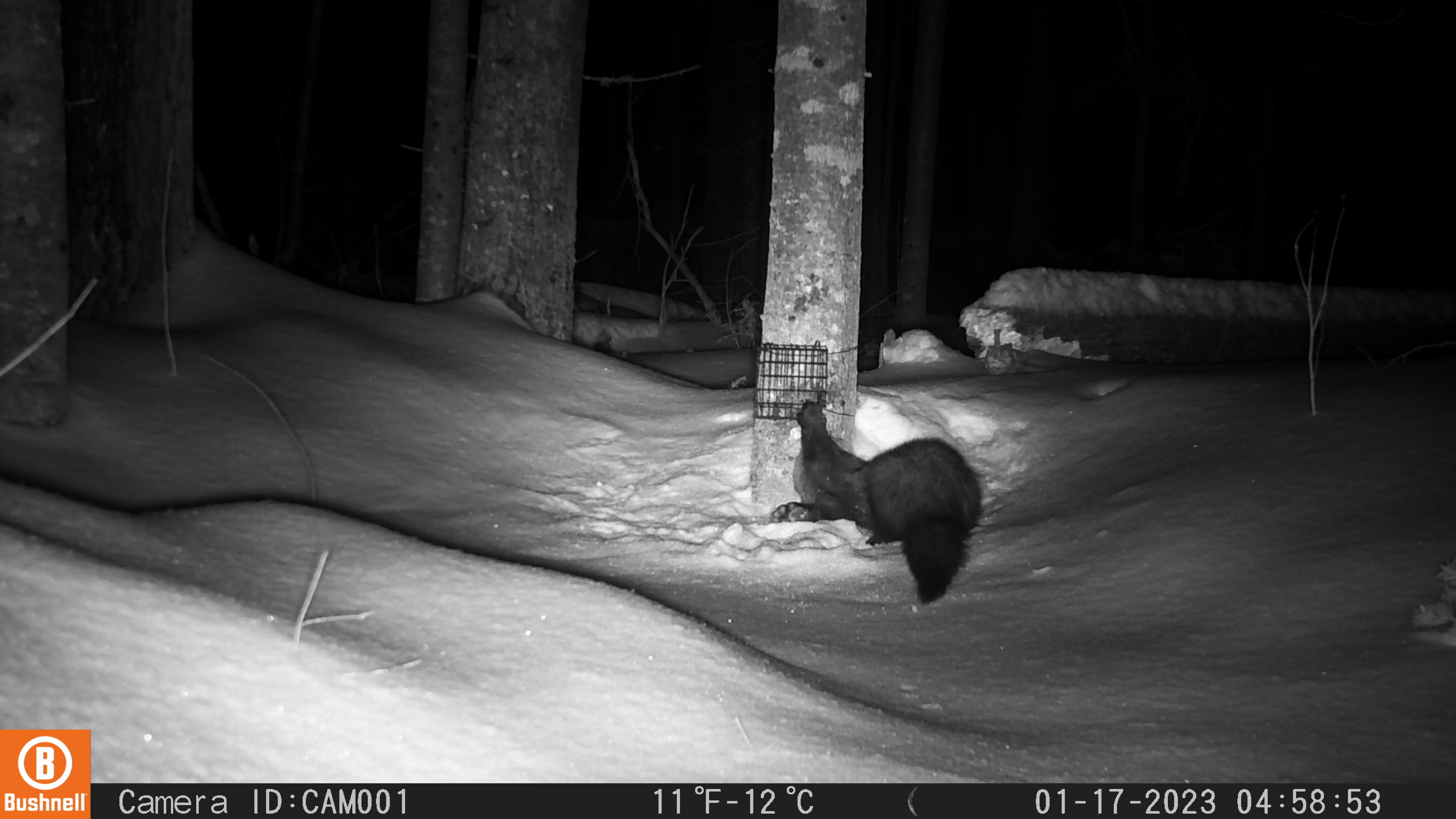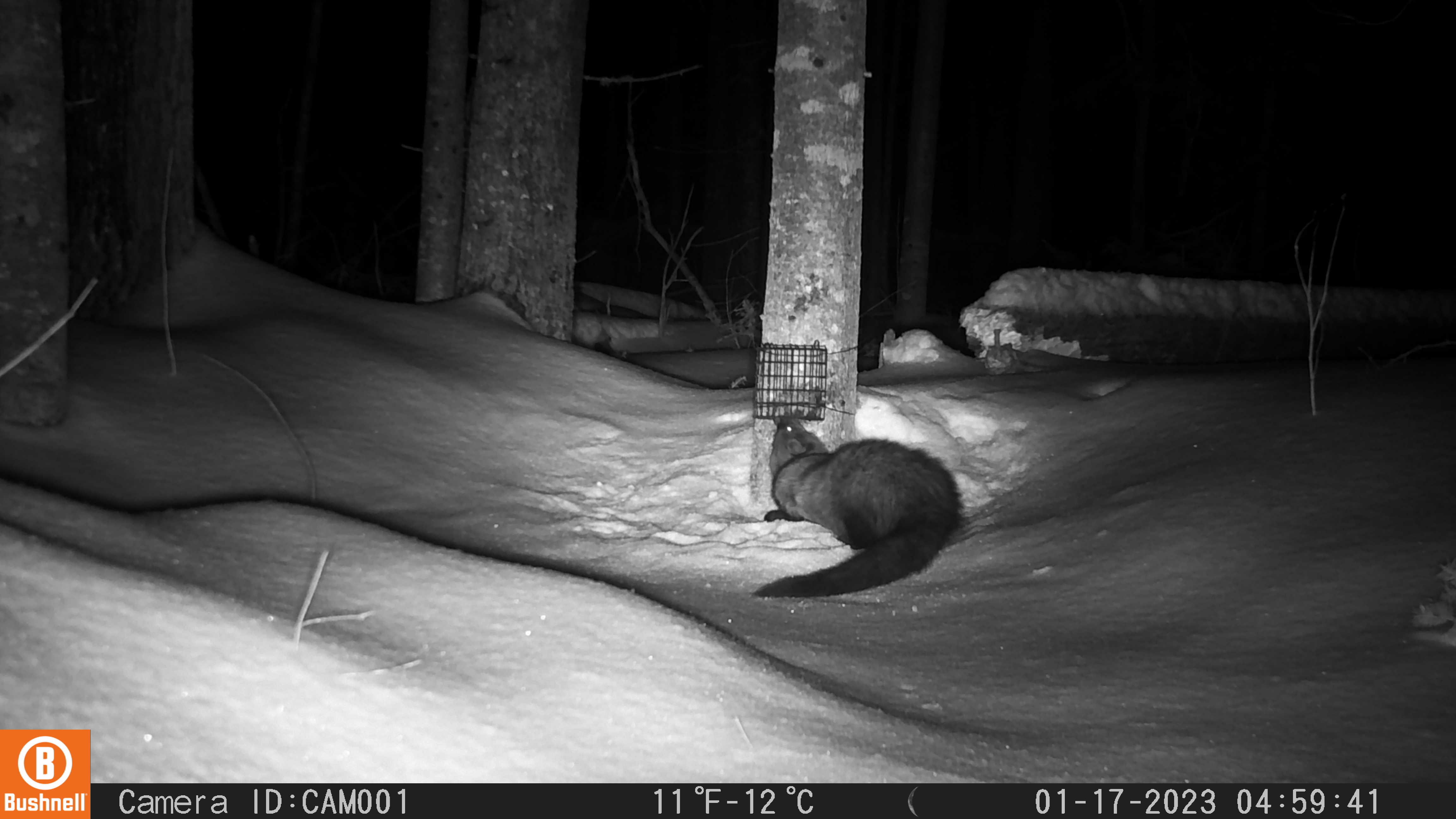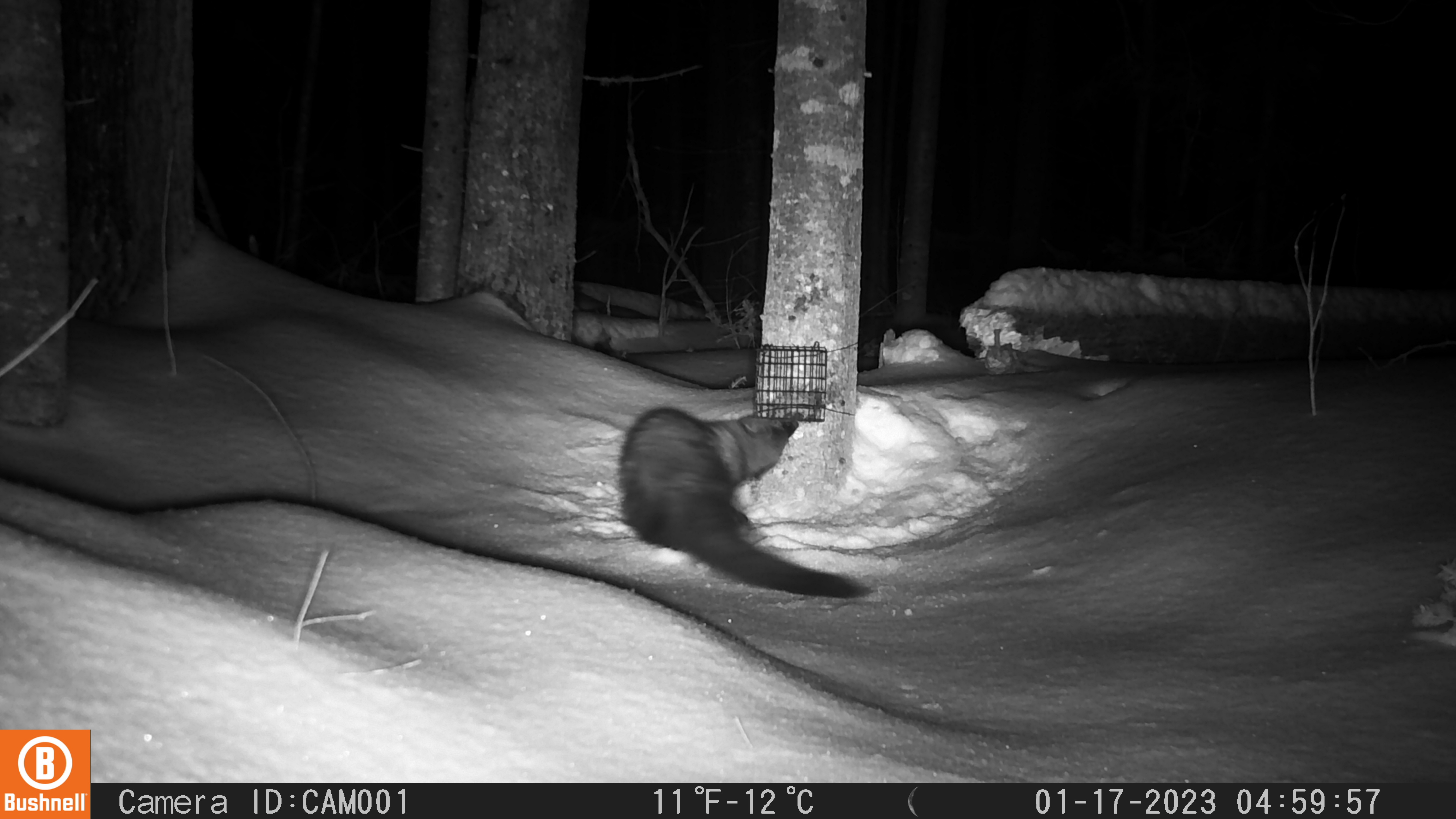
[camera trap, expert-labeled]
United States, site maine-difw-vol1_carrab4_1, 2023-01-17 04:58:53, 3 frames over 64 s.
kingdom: Animalia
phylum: Chordata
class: Mammalia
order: Carnivora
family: Mustelidae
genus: Pekania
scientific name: Pekania pennanti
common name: fisher